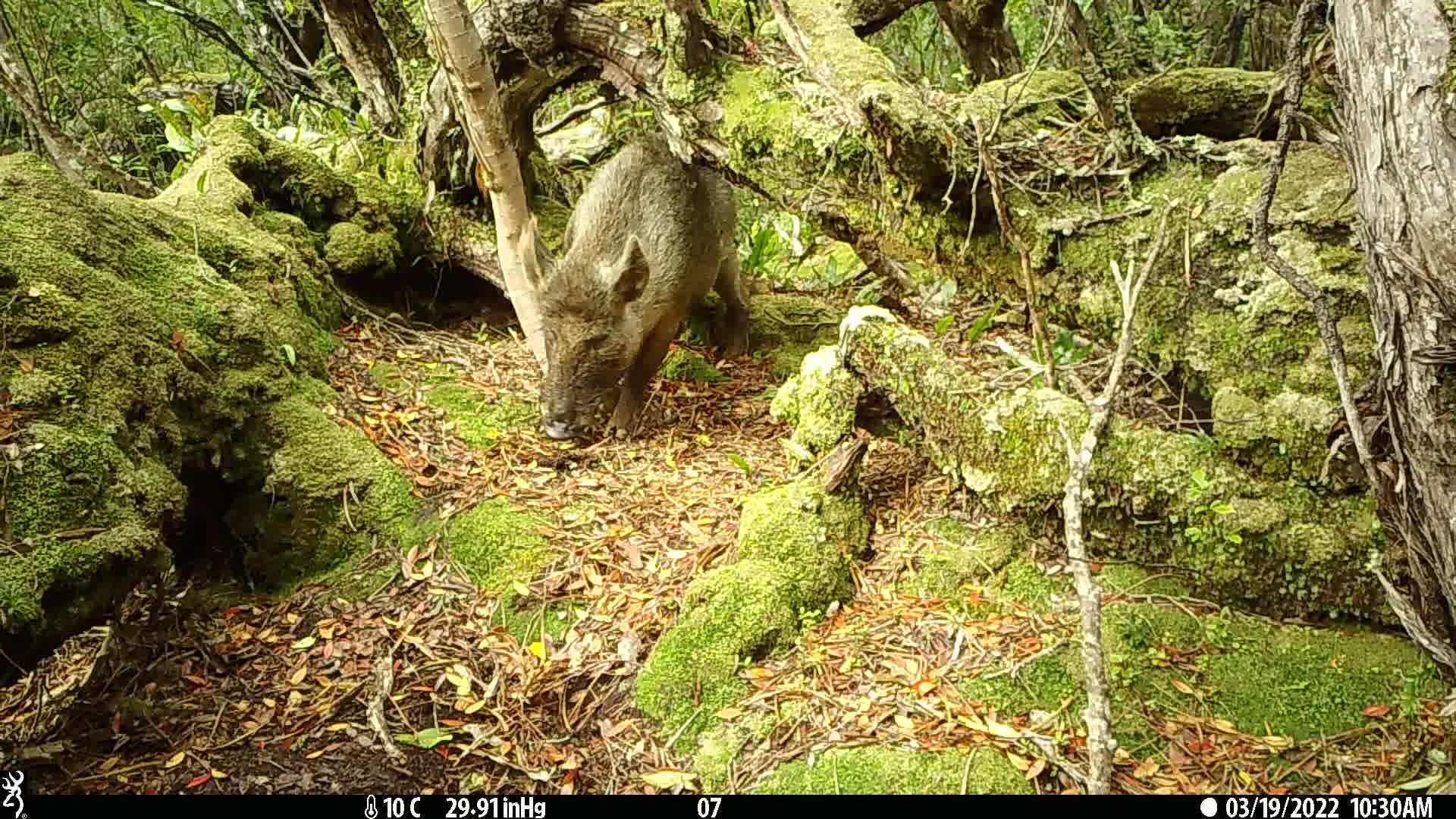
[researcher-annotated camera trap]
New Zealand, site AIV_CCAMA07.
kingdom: Animalia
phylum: Chordata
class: Mammalia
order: Artiodactyla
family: Suidae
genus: Sus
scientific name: Sus scrofa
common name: pig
Pig (Sus scrofa).